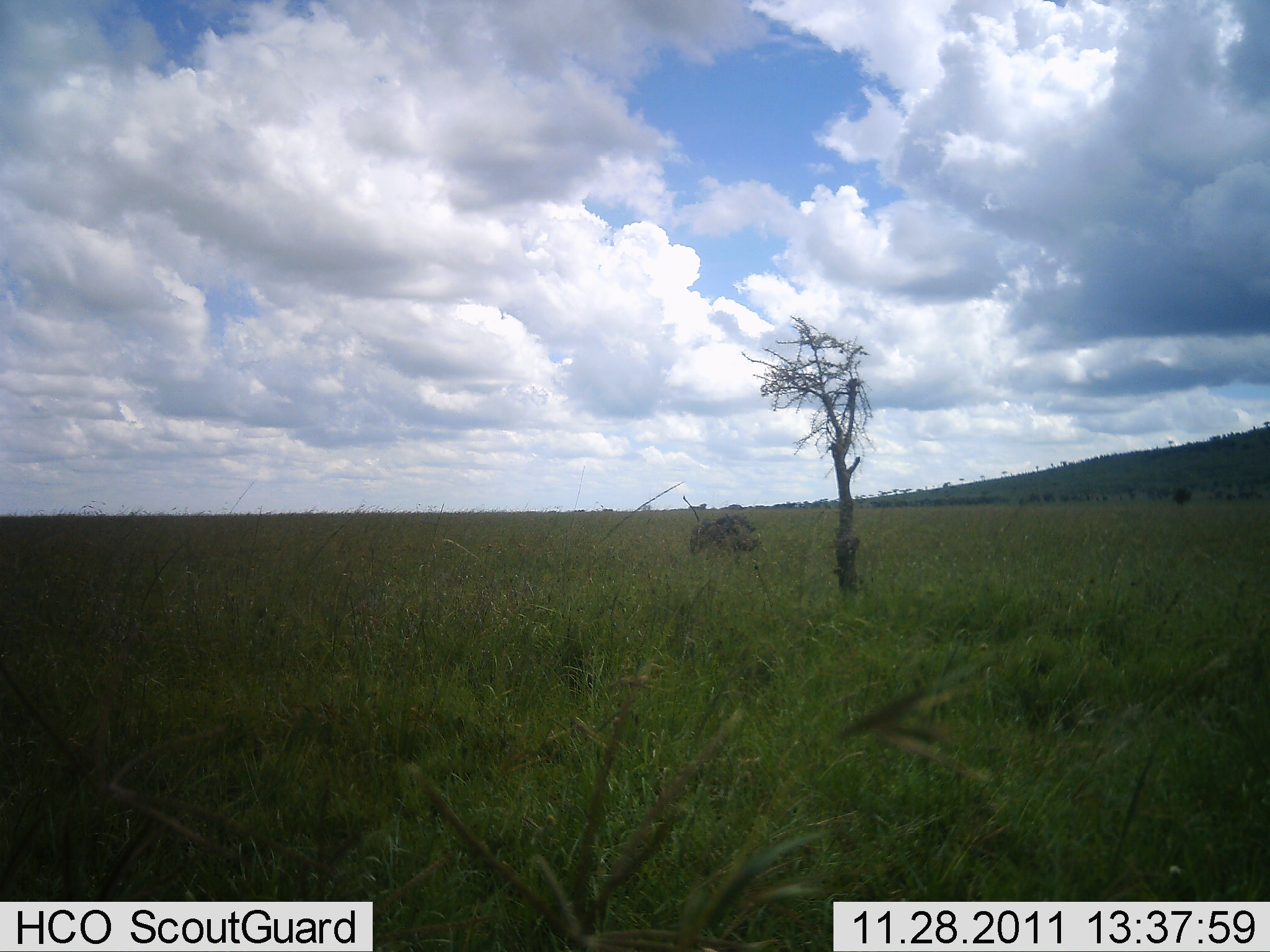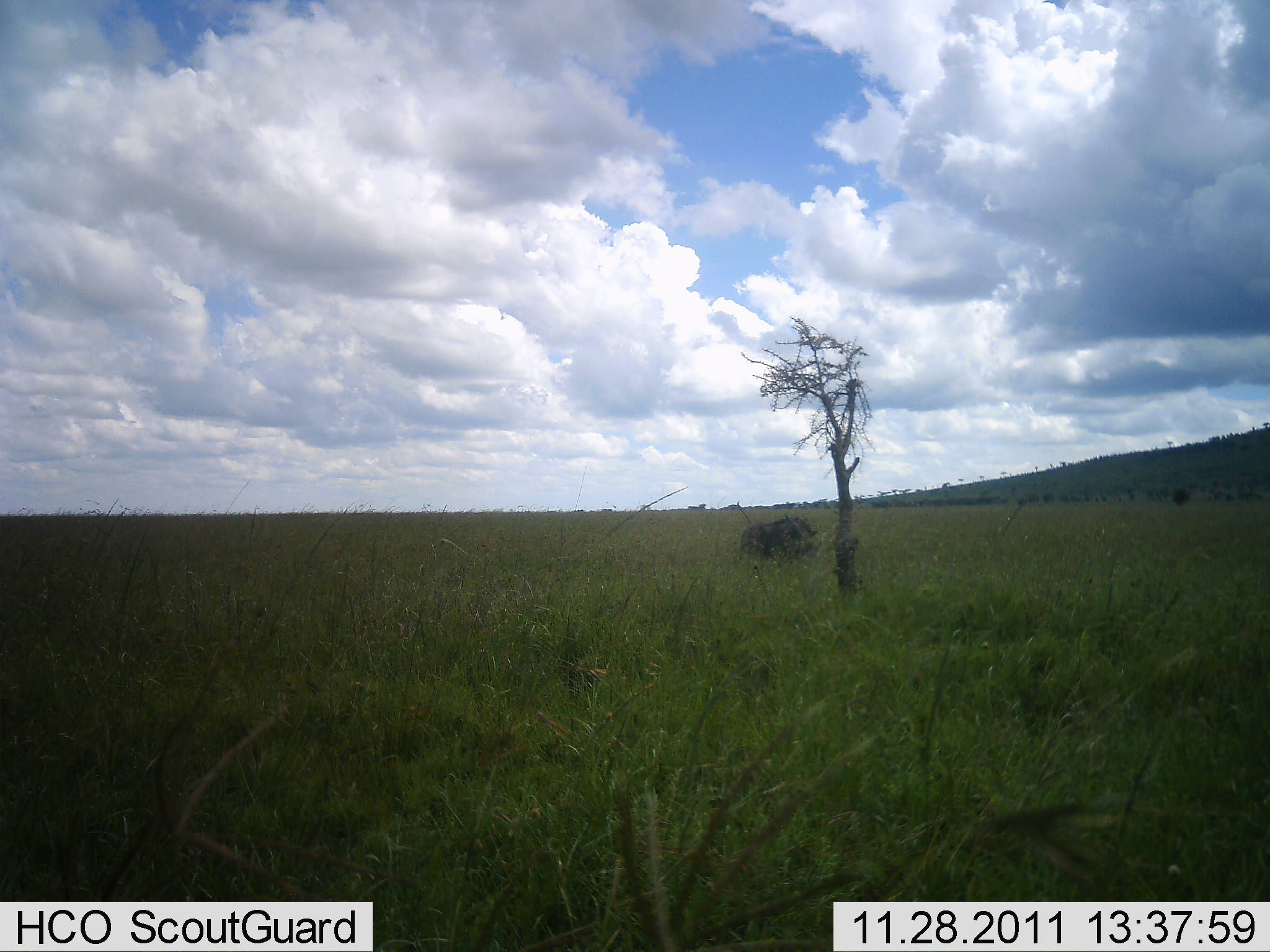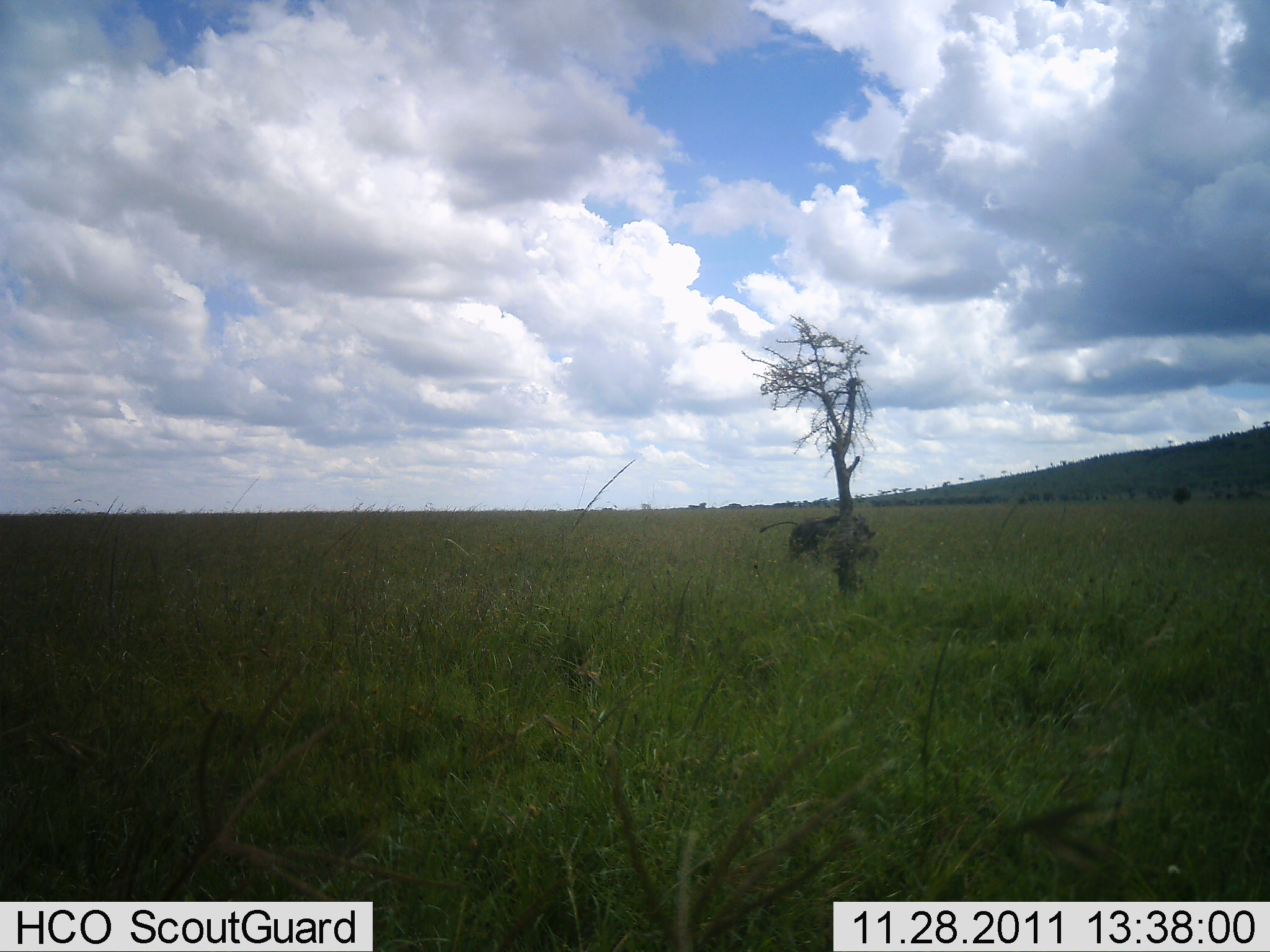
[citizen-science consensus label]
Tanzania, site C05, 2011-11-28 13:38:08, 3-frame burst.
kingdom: Animalia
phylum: Chordata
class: Mammalia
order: Artiodactyla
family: Suidae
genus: Phacochoerus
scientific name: Phacochoerus africanus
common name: warthog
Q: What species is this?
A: Warthog (Phacochoerus africanus).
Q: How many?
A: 1.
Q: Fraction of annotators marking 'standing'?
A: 6%.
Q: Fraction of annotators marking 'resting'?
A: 0%.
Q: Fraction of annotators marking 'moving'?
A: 94%.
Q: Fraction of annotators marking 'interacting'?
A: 0%.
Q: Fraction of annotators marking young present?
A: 0%.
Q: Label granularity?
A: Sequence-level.